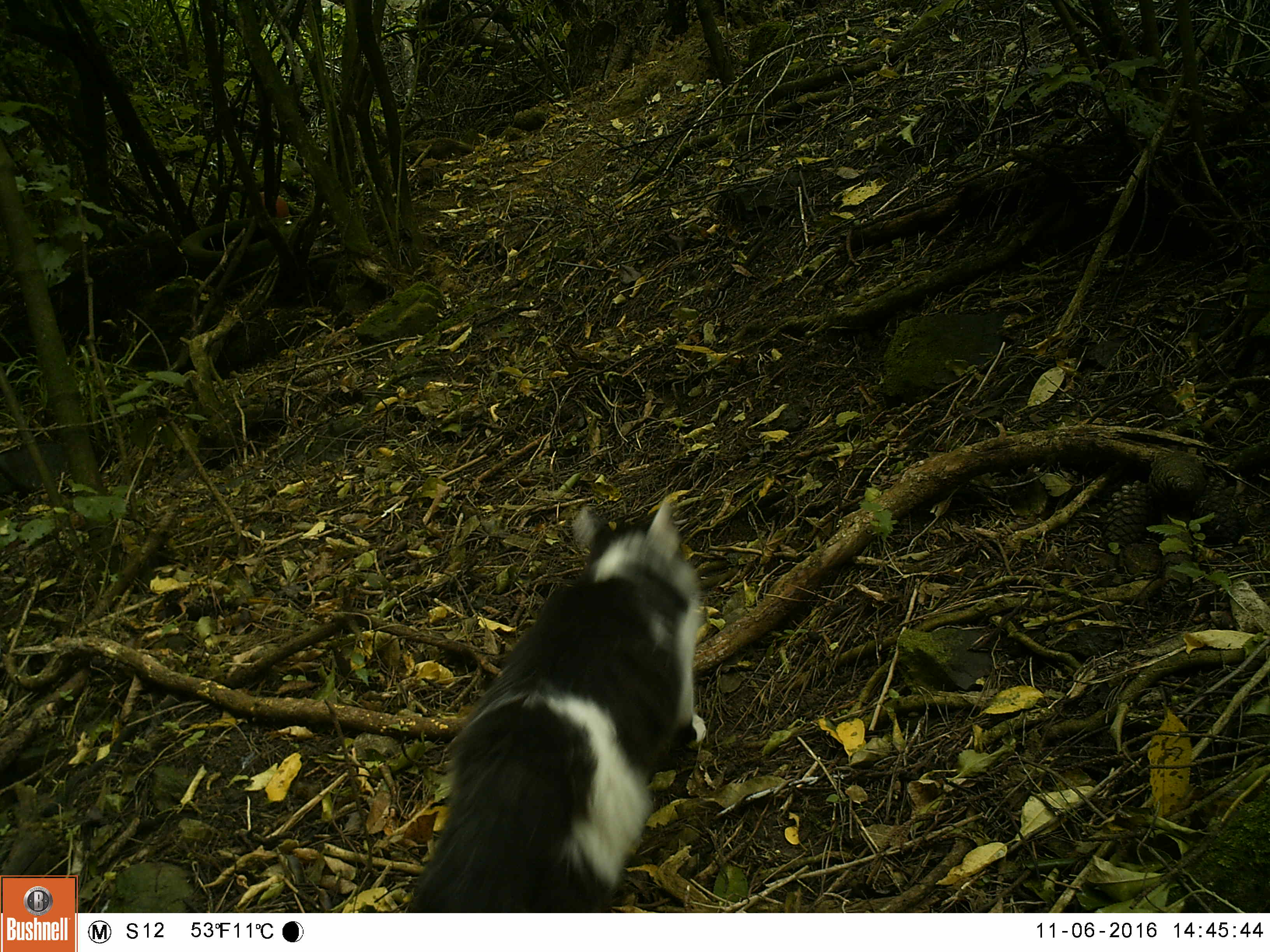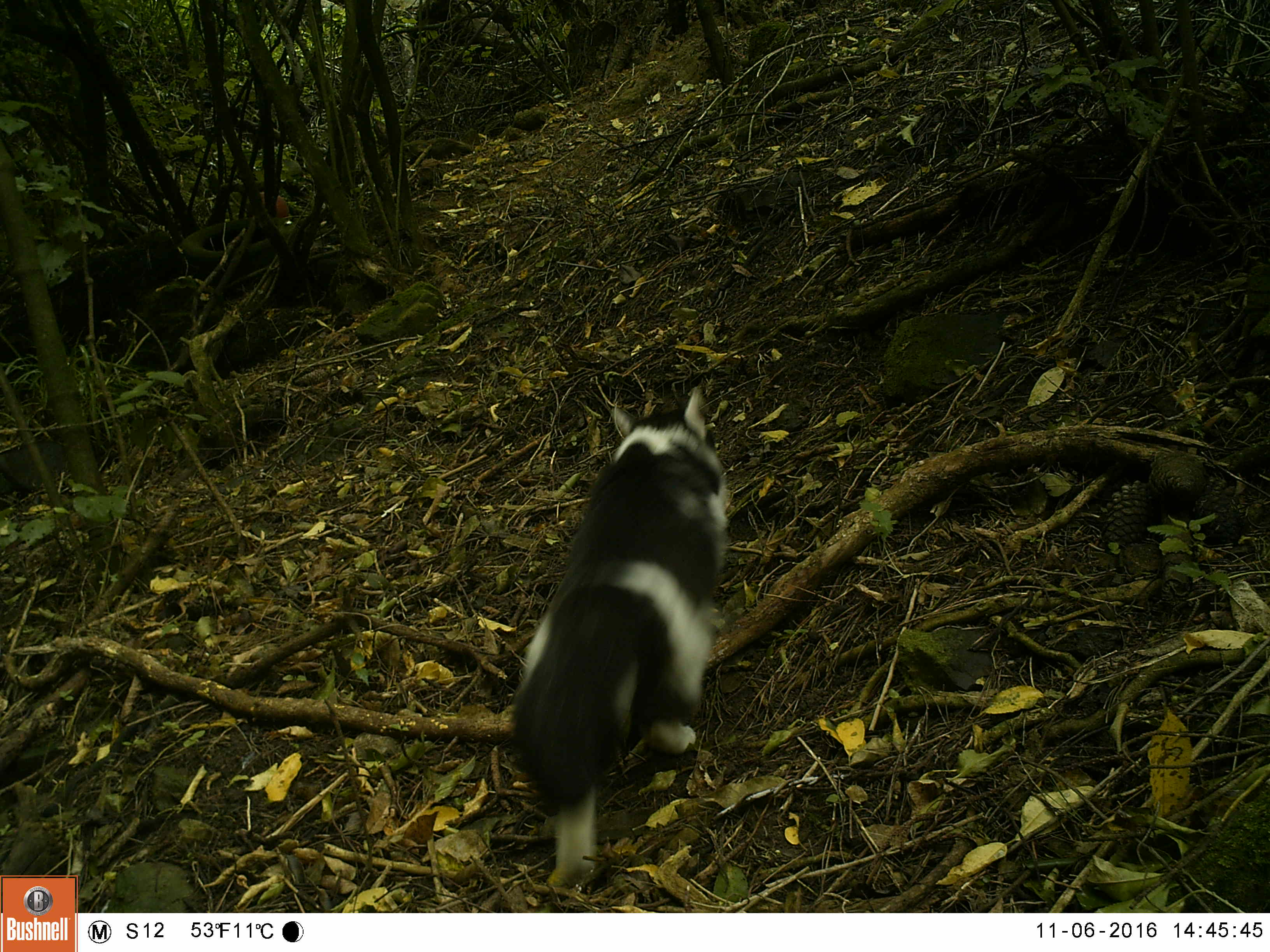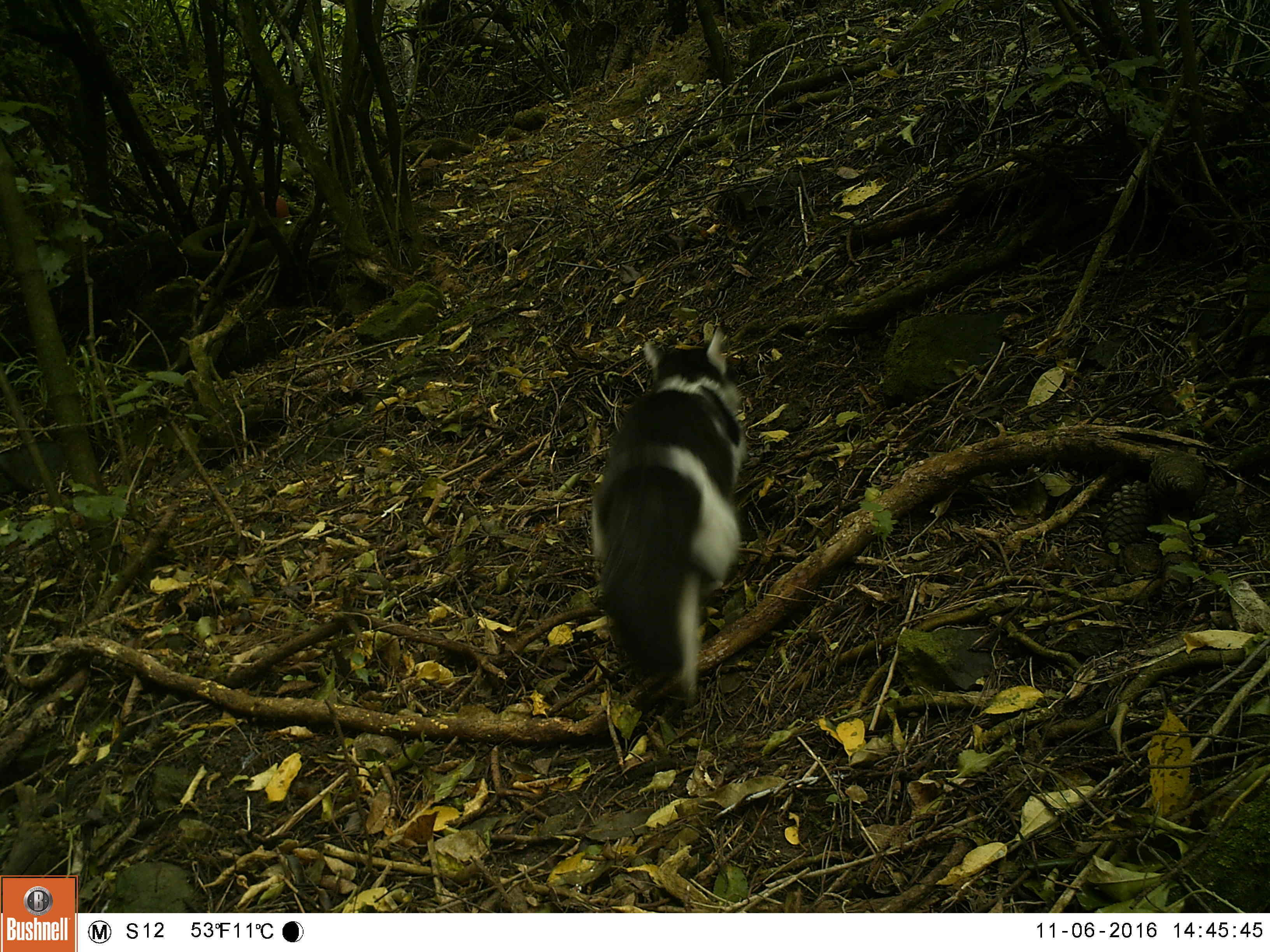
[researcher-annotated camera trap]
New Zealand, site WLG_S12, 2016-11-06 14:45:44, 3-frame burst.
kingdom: Animalia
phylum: Chordata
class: Mammalia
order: Carnivora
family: Felidae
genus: Felis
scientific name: Felis catus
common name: domestic cat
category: cat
Cat (domestic cat) (Felis catus).